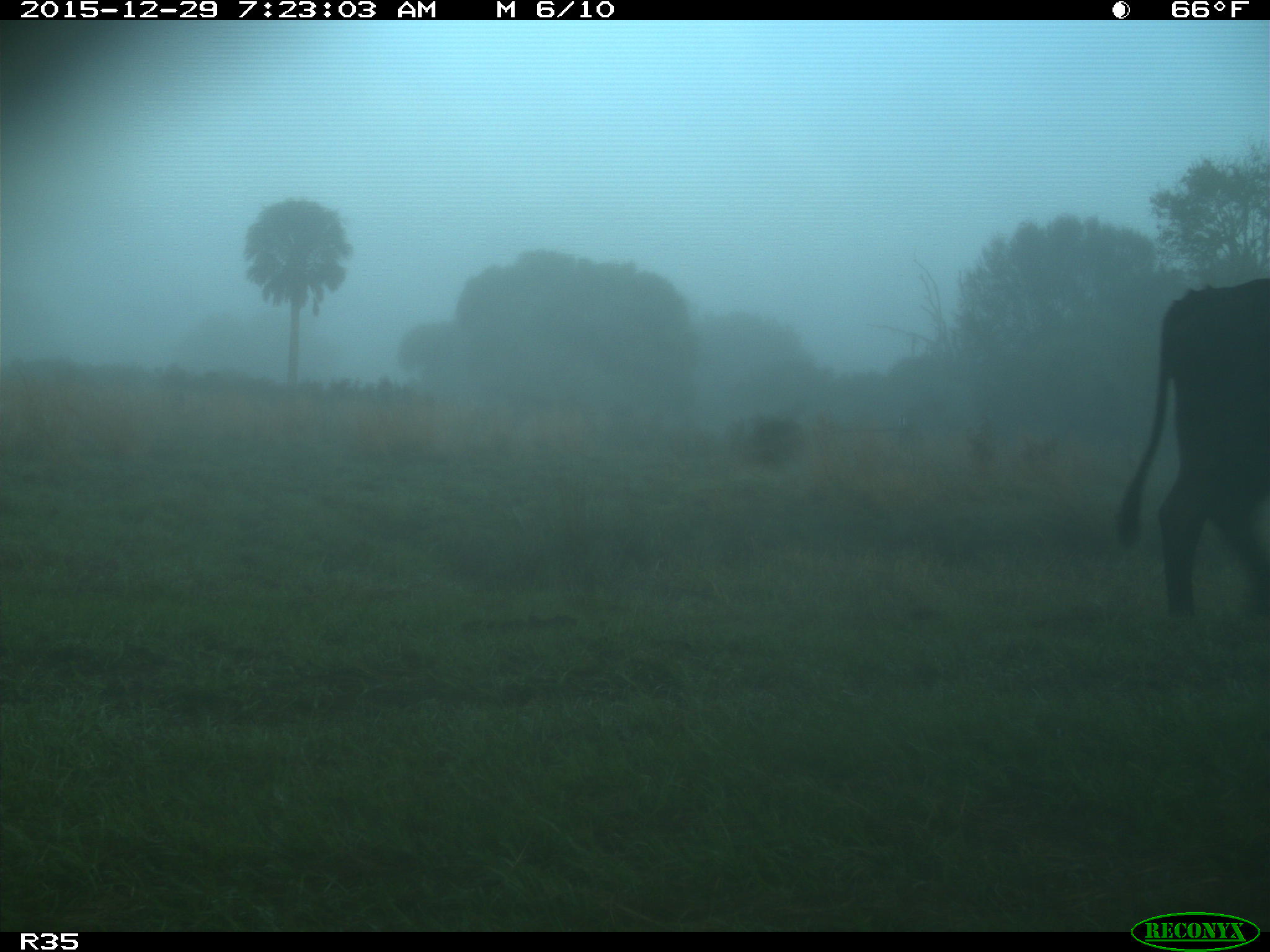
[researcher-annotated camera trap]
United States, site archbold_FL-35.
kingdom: Animalia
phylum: Chordata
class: Mammalia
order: Artiodactyla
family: Bovidae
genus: Bos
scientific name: Bos taurus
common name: domestic cow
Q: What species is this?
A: Bos taurus (domestic cow).